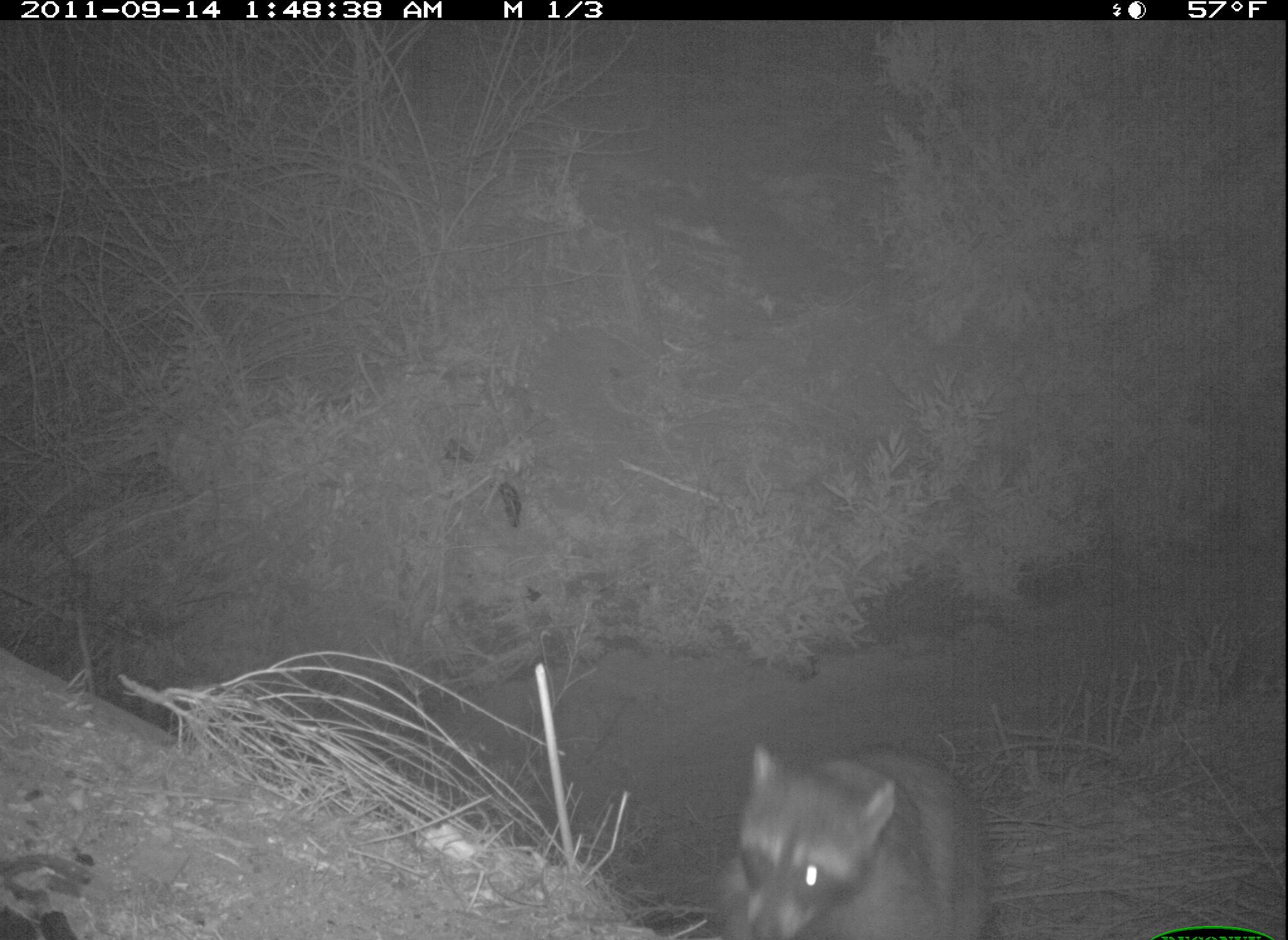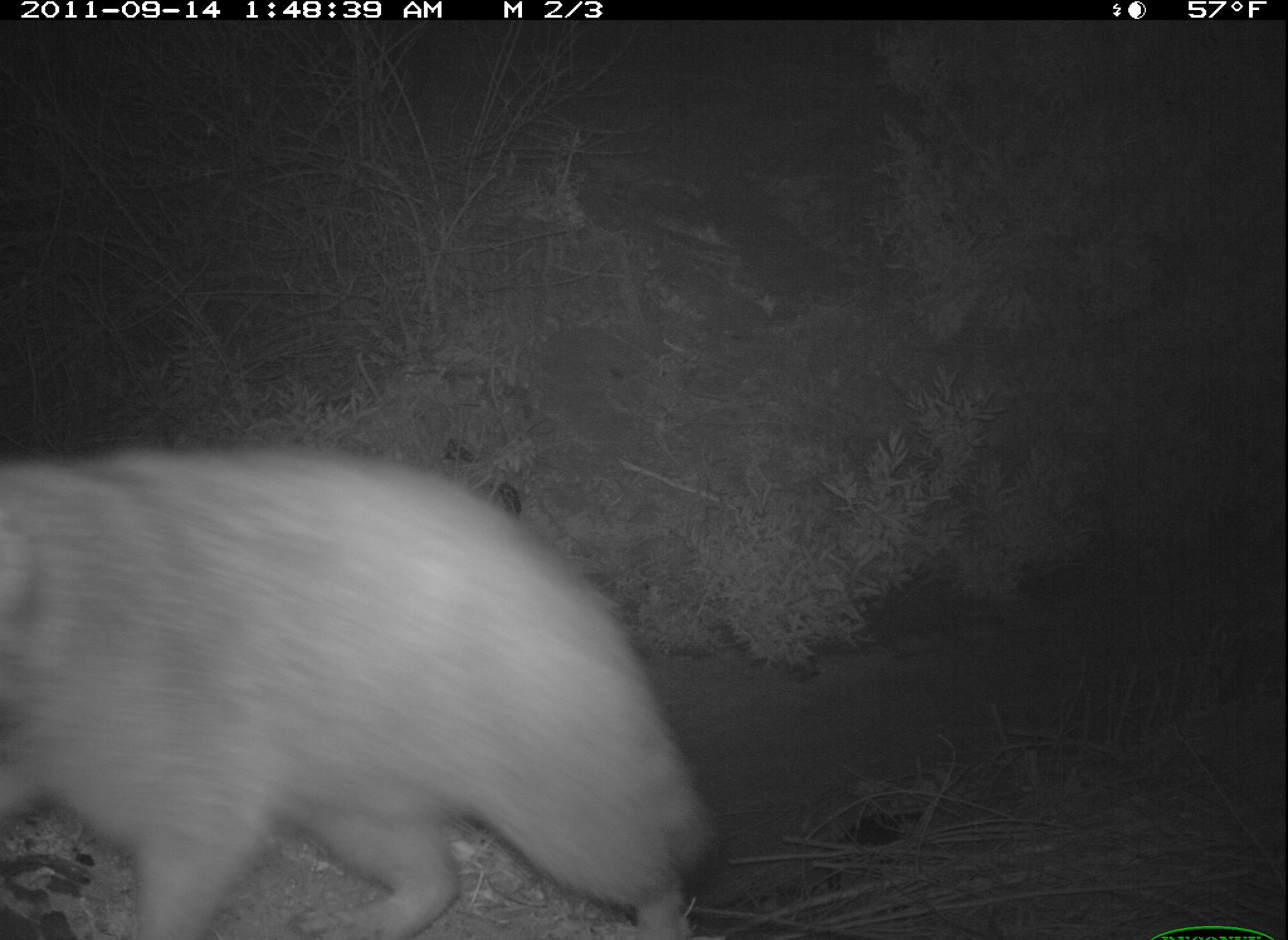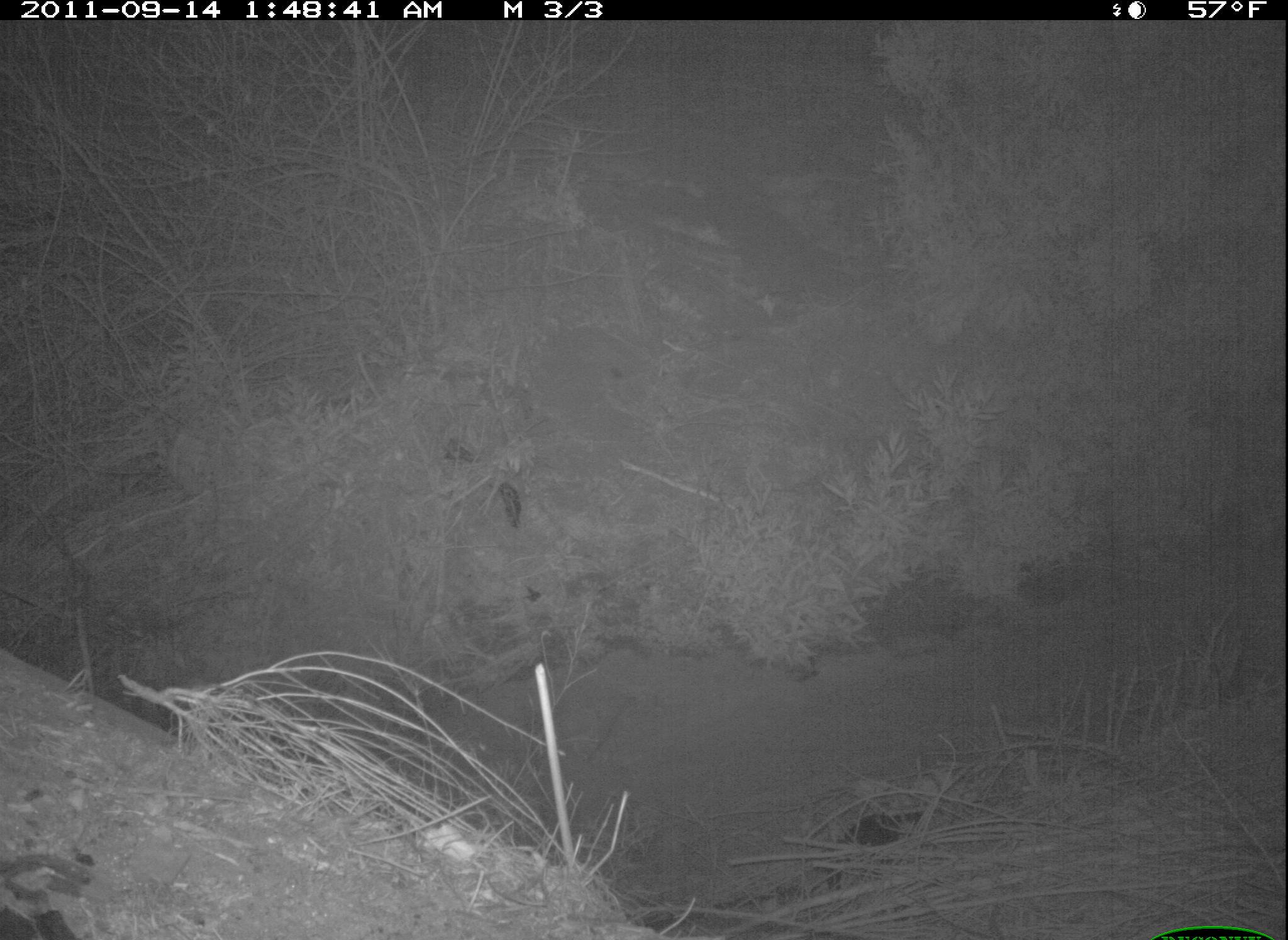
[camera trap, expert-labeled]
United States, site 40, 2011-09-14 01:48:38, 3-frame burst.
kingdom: Animalia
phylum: Chordata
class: Mammalia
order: Carnivora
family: Procyonidae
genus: Procyon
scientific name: Procyon lotor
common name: raccoon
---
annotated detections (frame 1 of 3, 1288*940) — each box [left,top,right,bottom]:
raccoon: [721,722,1005,934]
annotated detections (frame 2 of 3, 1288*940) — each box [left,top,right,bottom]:
raccoon: [3,428,721,931]